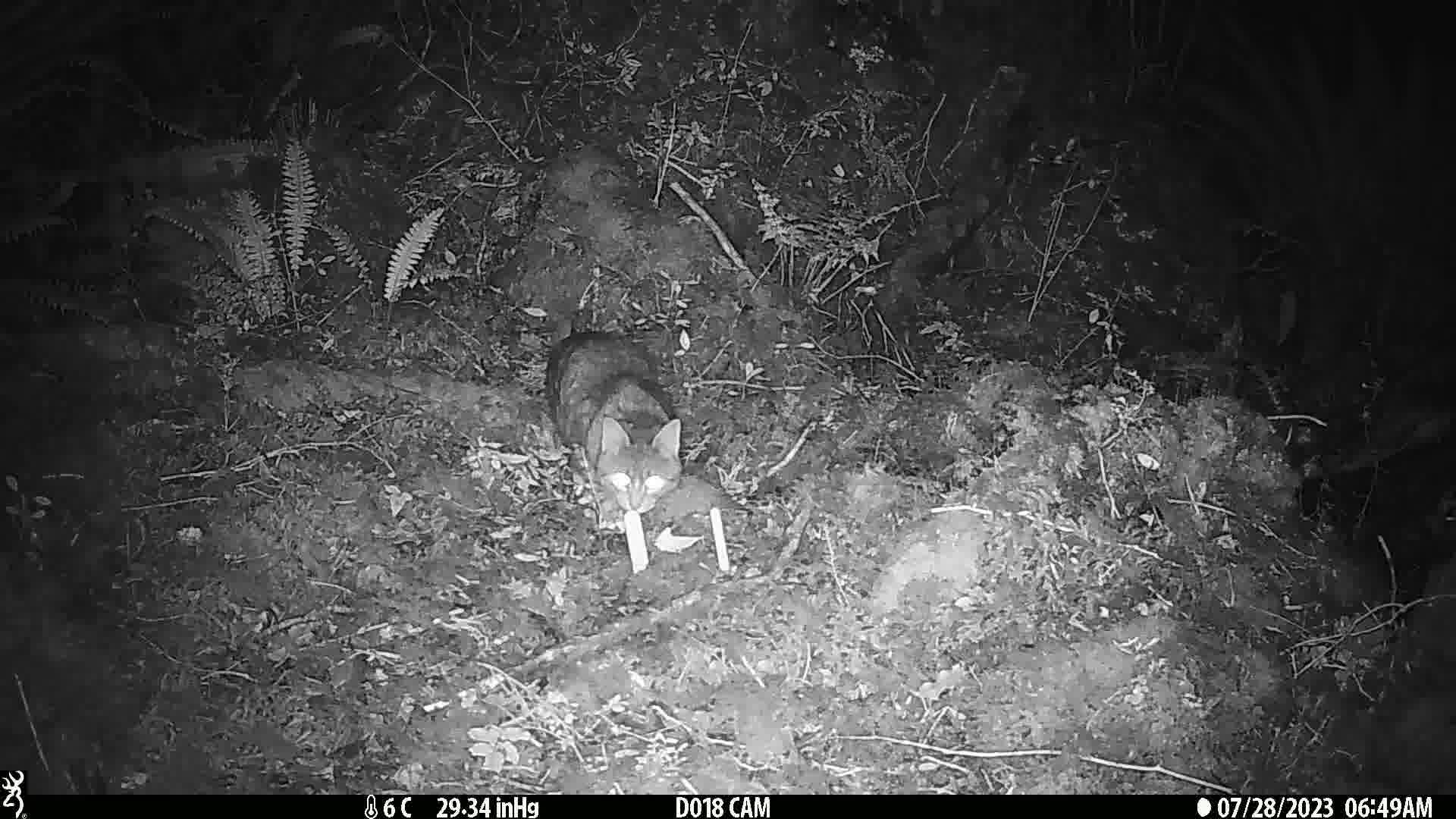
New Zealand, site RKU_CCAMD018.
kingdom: Animalia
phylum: Chordata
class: Mammalia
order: Carnivora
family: Felidae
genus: Felis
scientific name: Felis catus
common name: domestic cat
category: cat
Cat (domestic cat) (Felis catus).